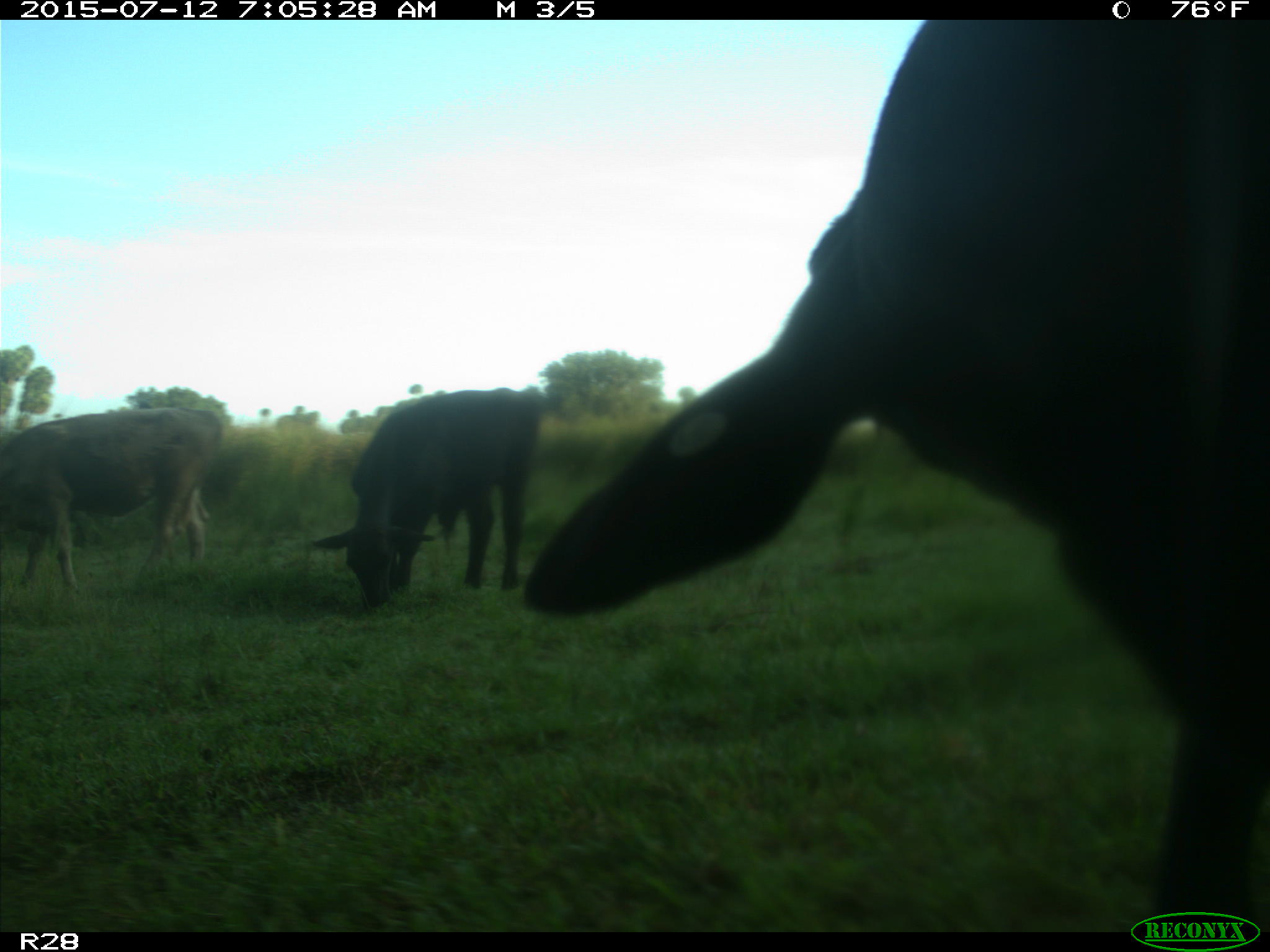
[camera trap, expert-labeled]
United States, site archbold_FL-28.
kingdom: Animalia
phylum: Chordata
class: Mammalia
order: Artiodactyla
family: Bovidae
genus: Bos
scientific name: Bos taurus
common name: domestic cow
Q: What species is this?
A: Bos taurus (domestic cow).